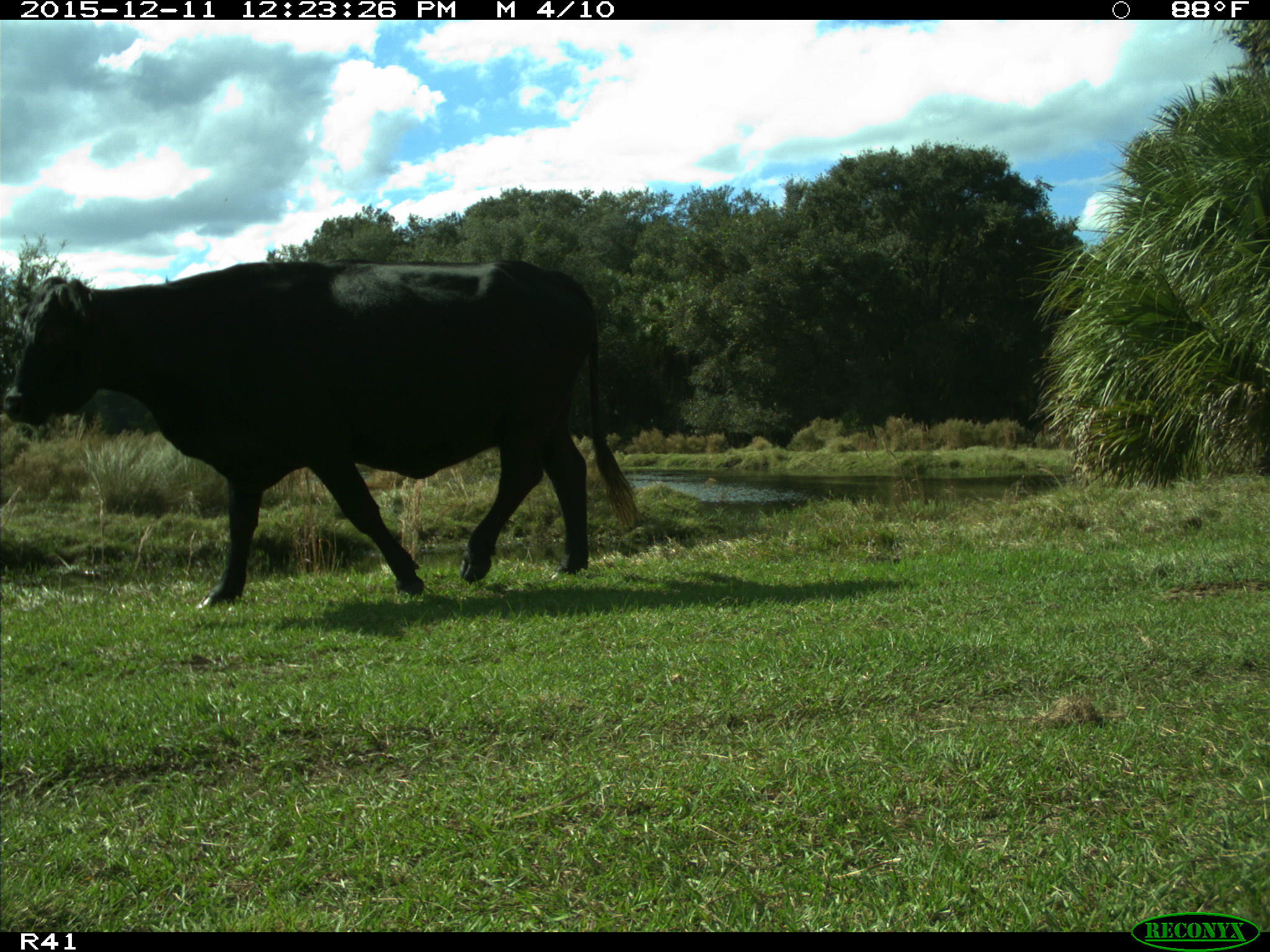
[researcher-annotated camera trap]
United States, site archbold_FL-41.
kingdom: Animalia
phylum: Chordata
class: Mammalia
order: Artiodactyla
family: Bovidae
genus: Bos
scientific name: Bos taurus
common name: domestic cow